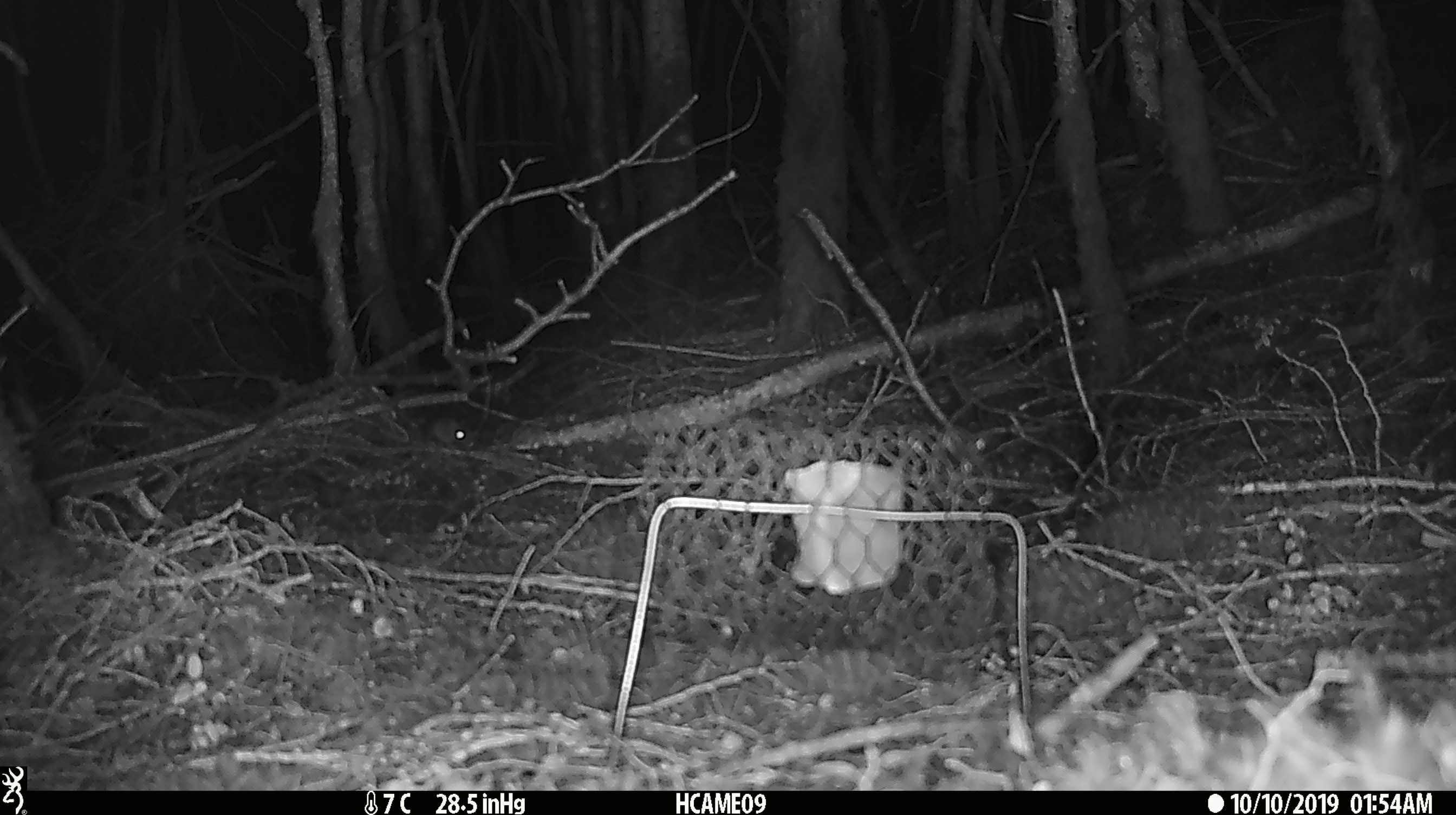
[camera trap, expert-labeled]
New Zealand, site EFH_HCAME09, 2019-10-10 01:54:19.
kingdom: Animalia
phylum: Chordata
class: Mammalia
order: Rodentia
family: Muridae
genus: Mus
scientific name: Mus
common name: mouse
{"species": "mouse (Mus)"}